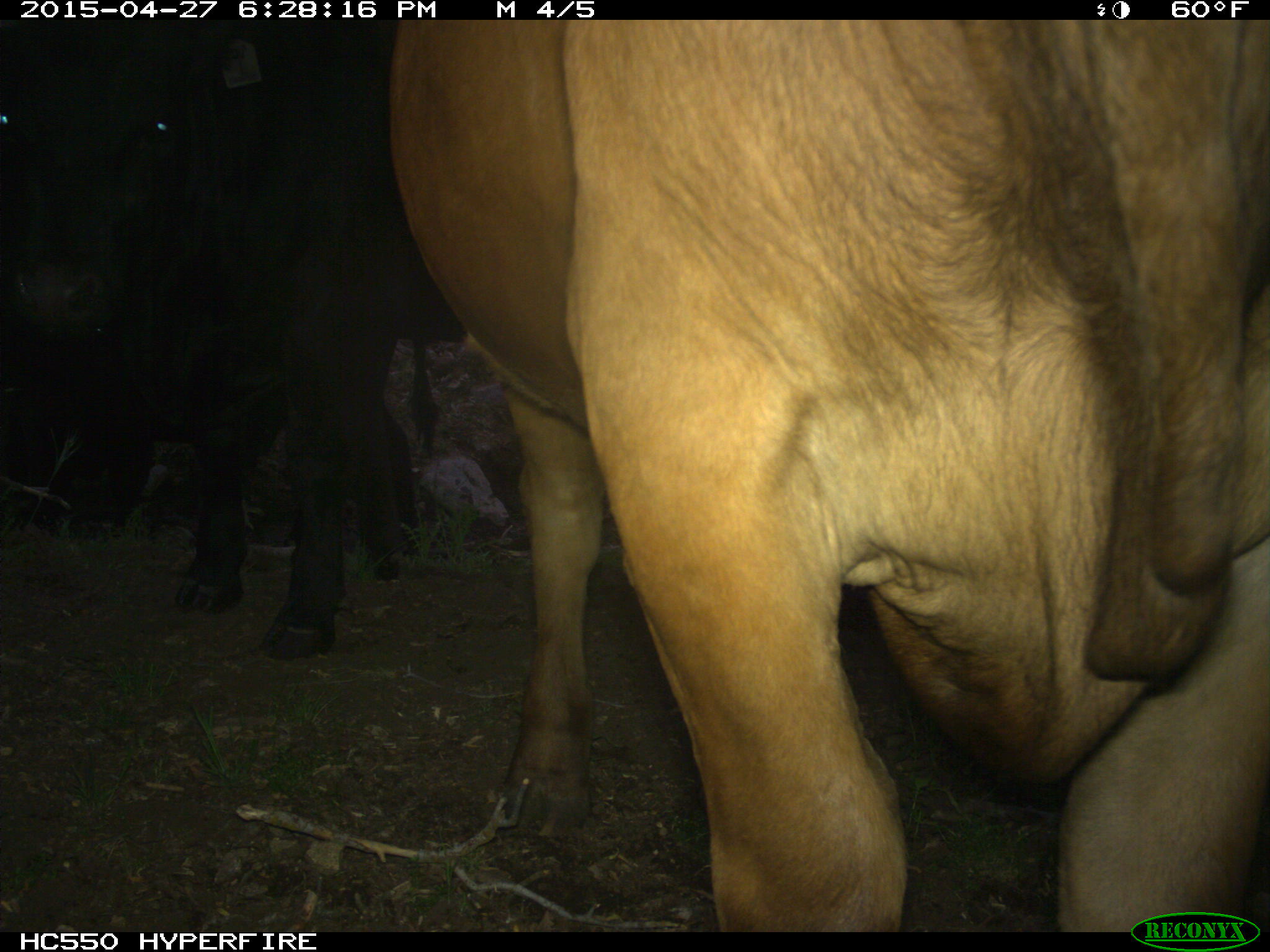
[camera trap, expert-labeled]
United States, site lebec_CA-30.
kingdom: Animalia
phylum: Chordata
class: Mammalia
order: Artiodactyla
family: Bovidae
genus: Bos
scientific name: Bos taurus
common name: domestic cow